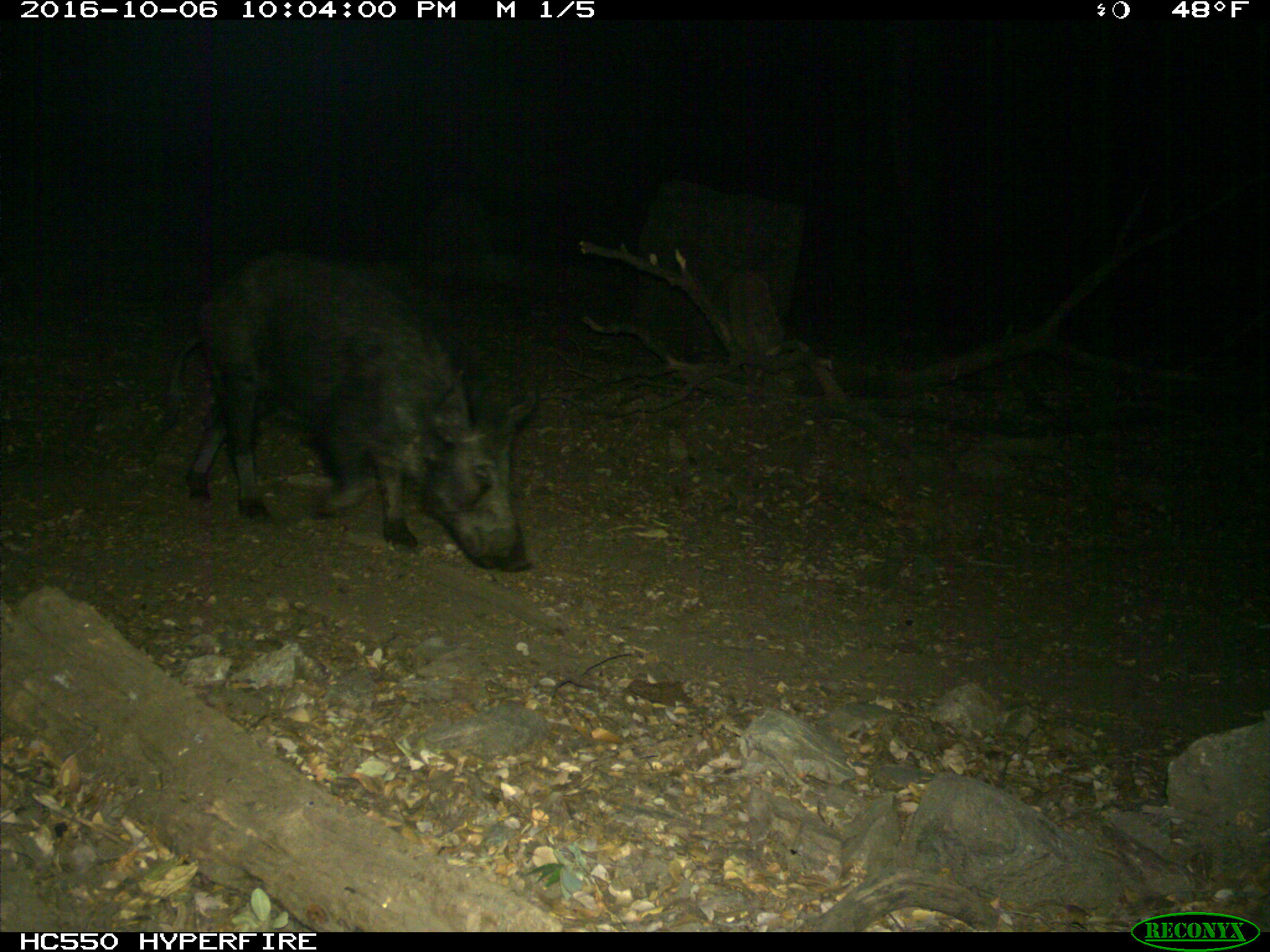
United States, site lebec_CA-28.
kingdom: Animalia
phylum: Chordata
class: Mammalia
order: Artiodactyla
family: Suidae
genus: Sus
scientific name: Sus scrofa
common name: wild boar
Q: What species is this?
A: Sus scrofa (wild boar).